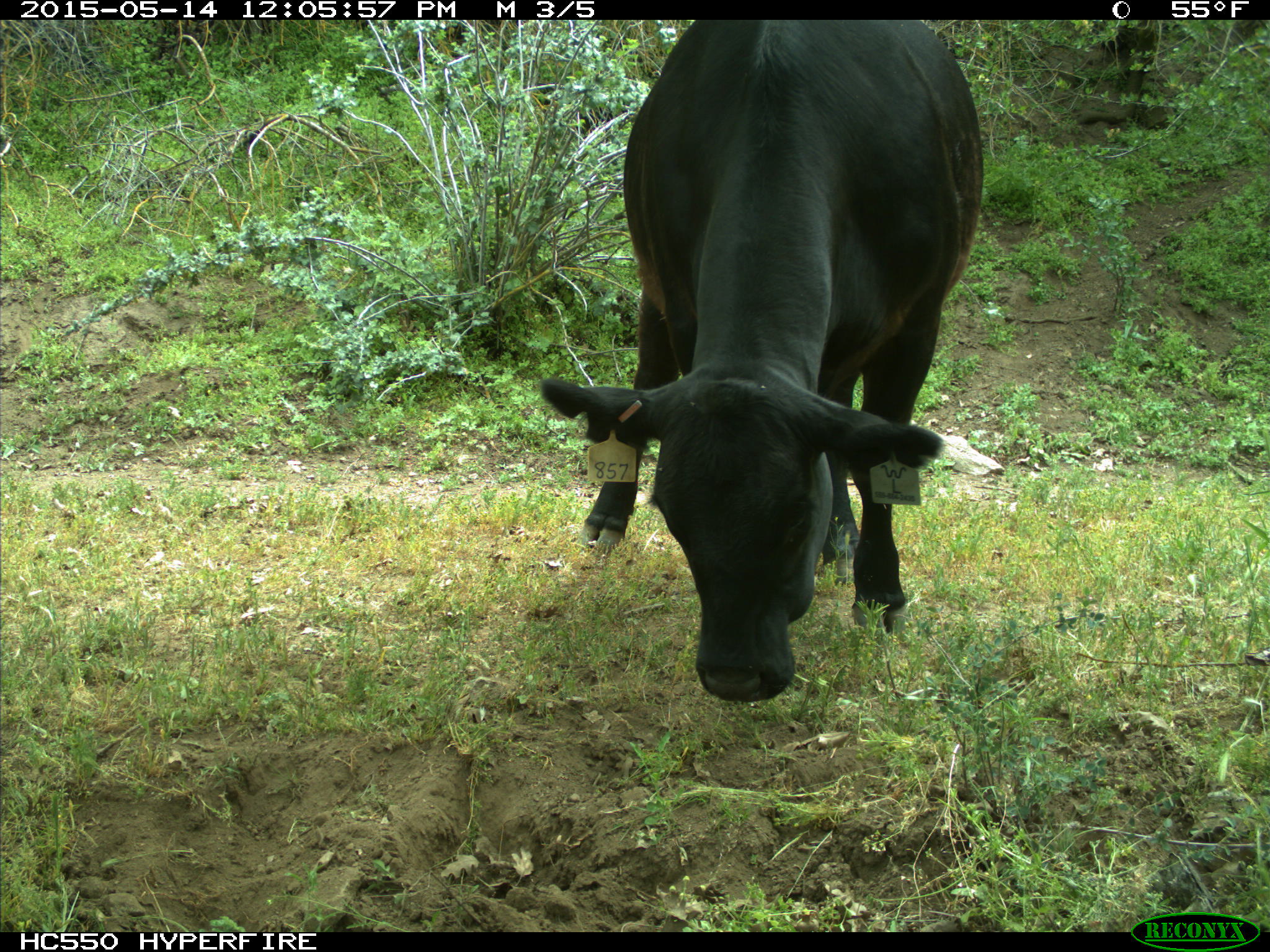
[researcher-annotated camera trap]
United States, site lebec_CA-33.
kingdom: Animalia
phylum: Chordata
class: Mammalia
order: Artiodactyla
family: Bovidae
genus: Bos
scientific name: Bos taurus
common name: domestic cow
Bos taurus (domestic cow).